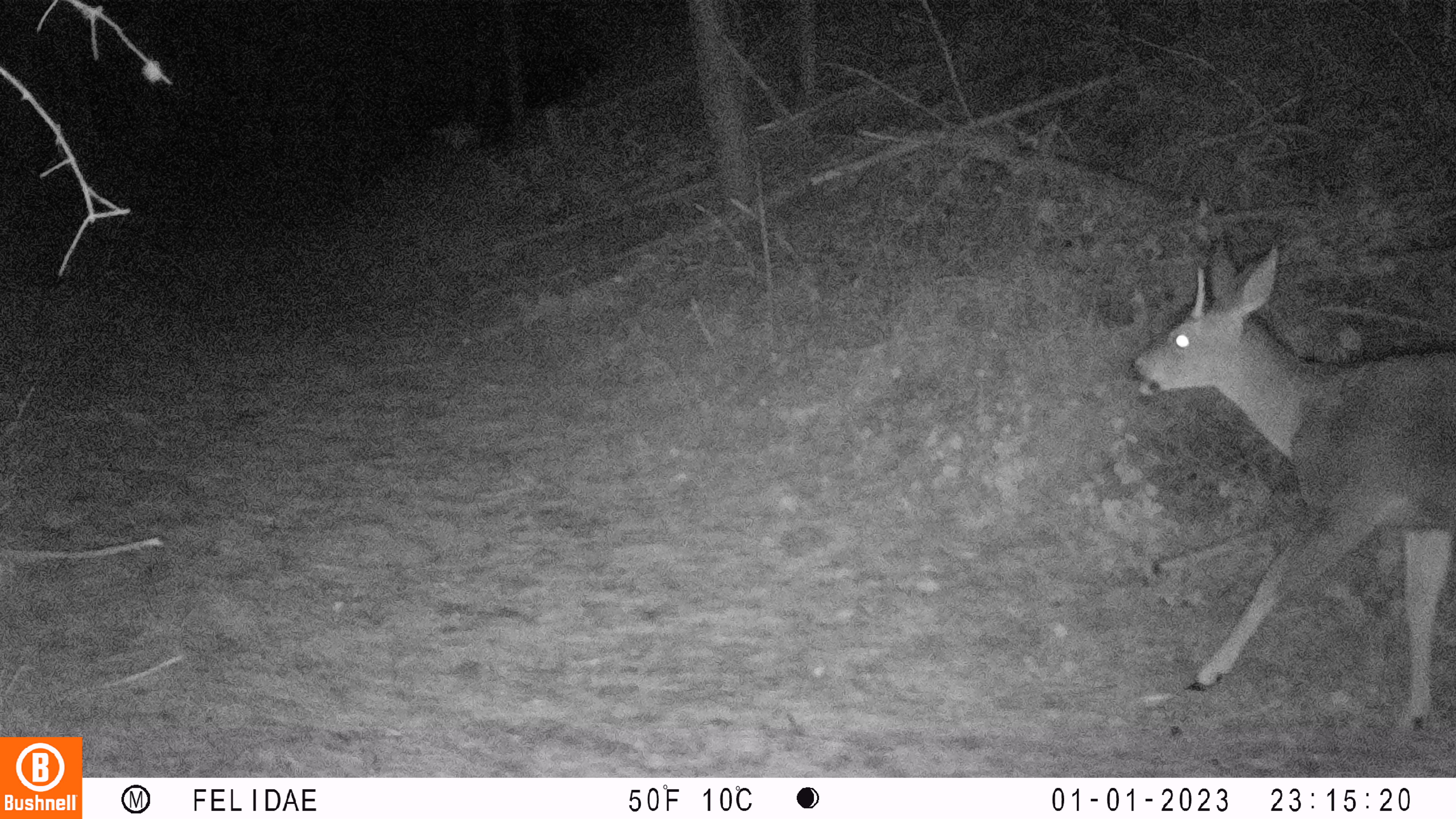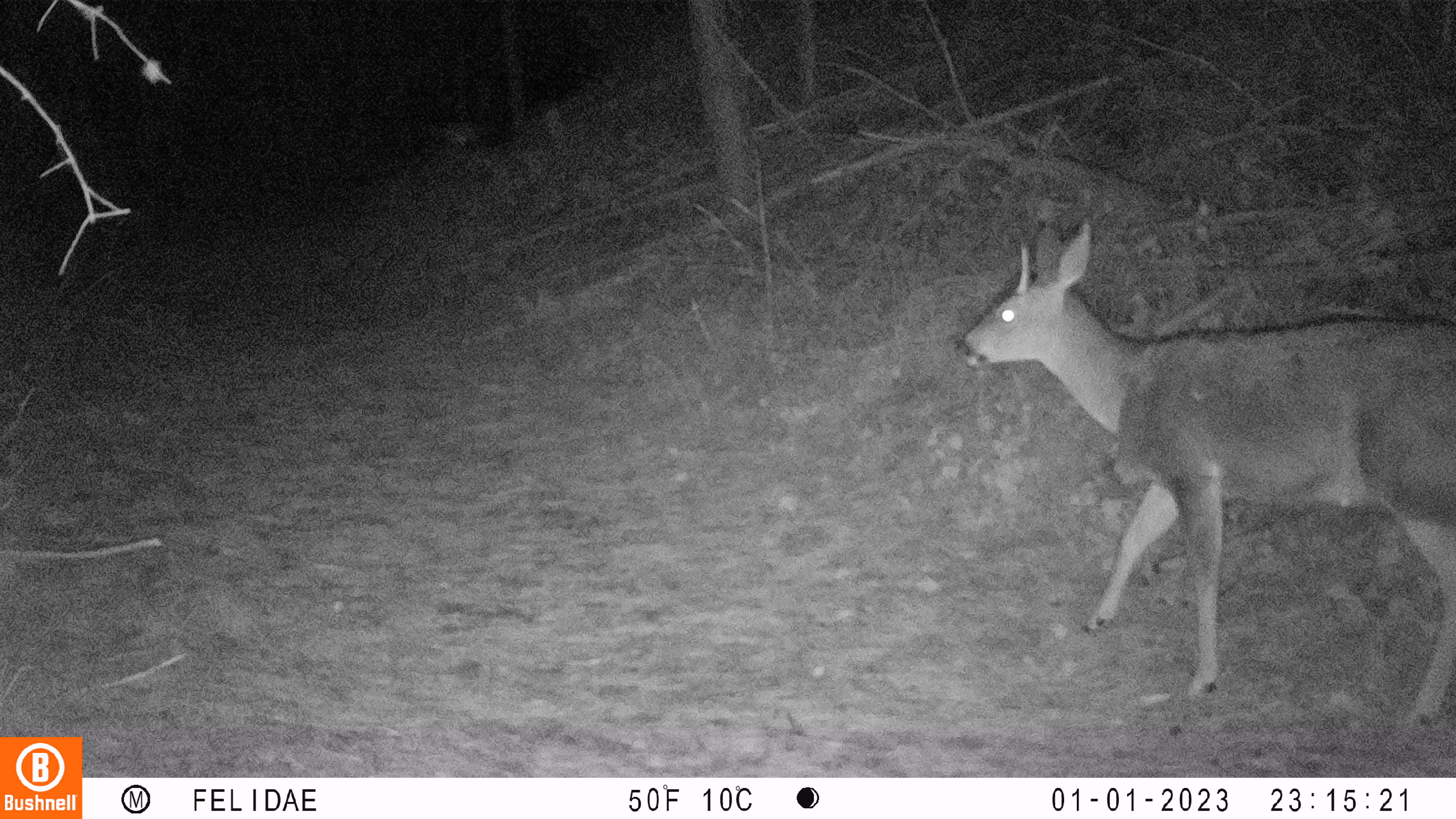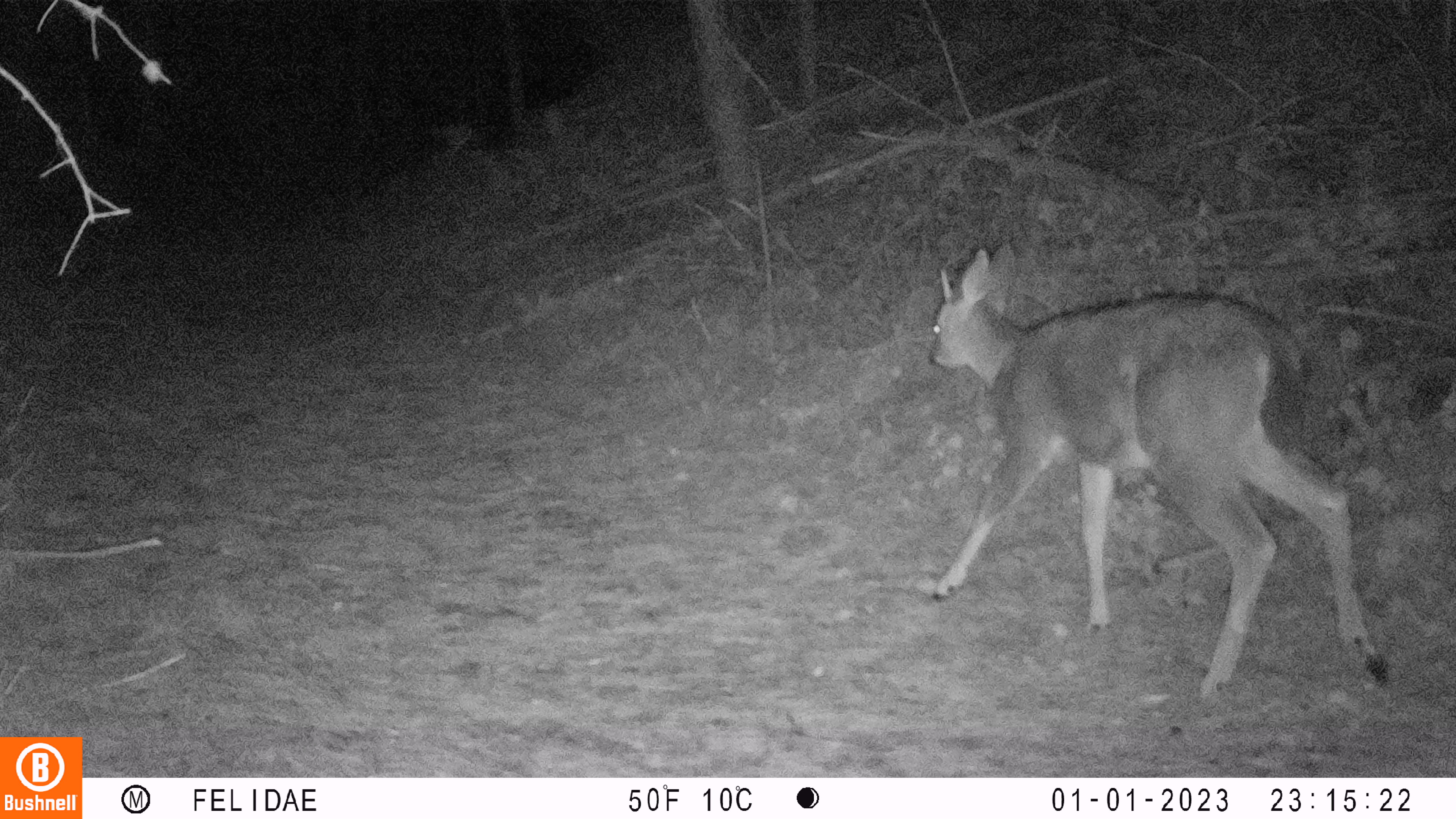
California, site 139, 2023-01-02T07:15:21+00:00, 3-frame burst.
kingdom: Animalia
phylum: Chordata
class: Mammalia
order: Artiodactyla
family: Cervidae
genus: Odocoileus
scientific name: Odocoileus hemionus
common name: mule deer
Mule deer (Odocoileus hemionus).